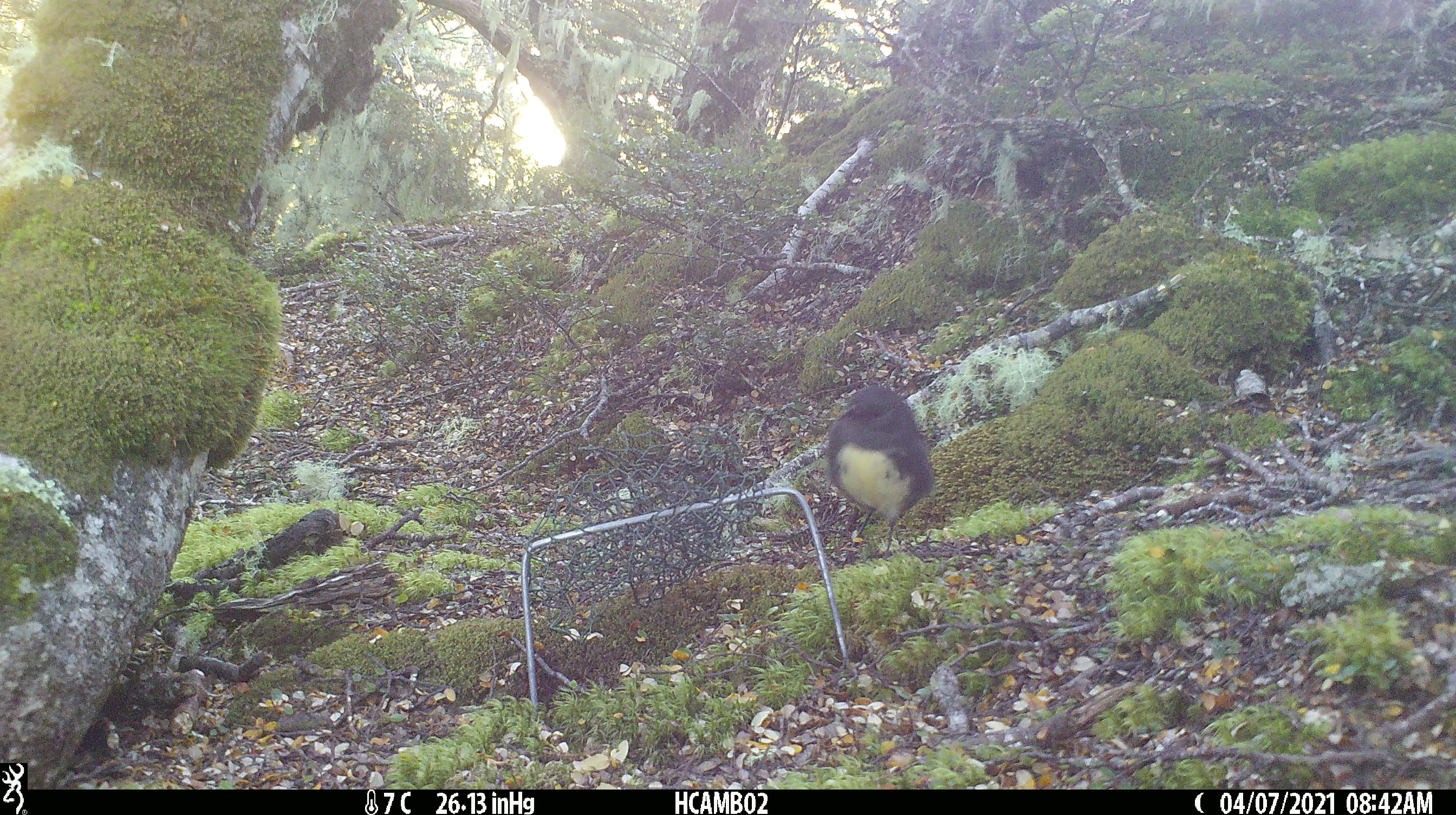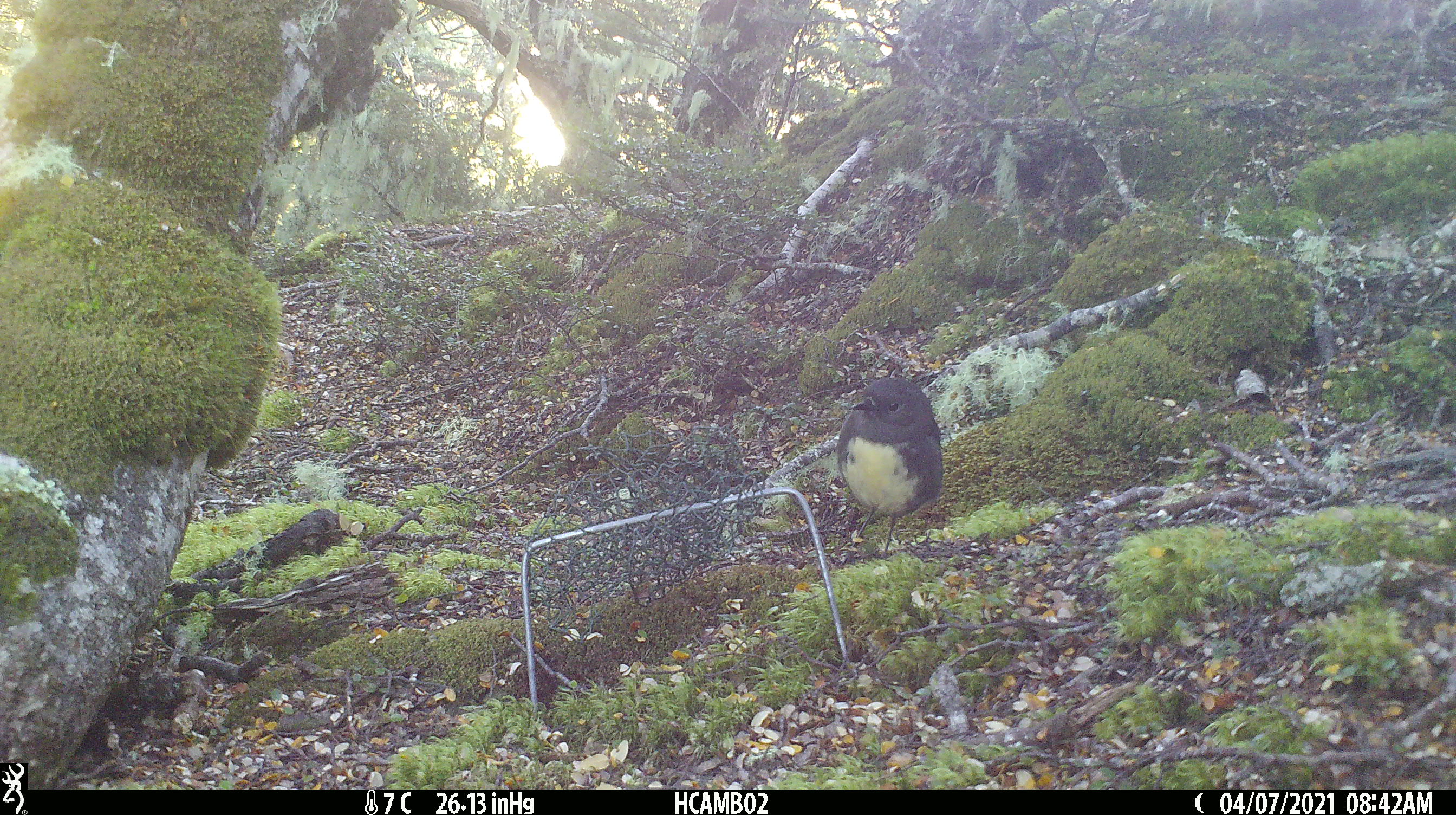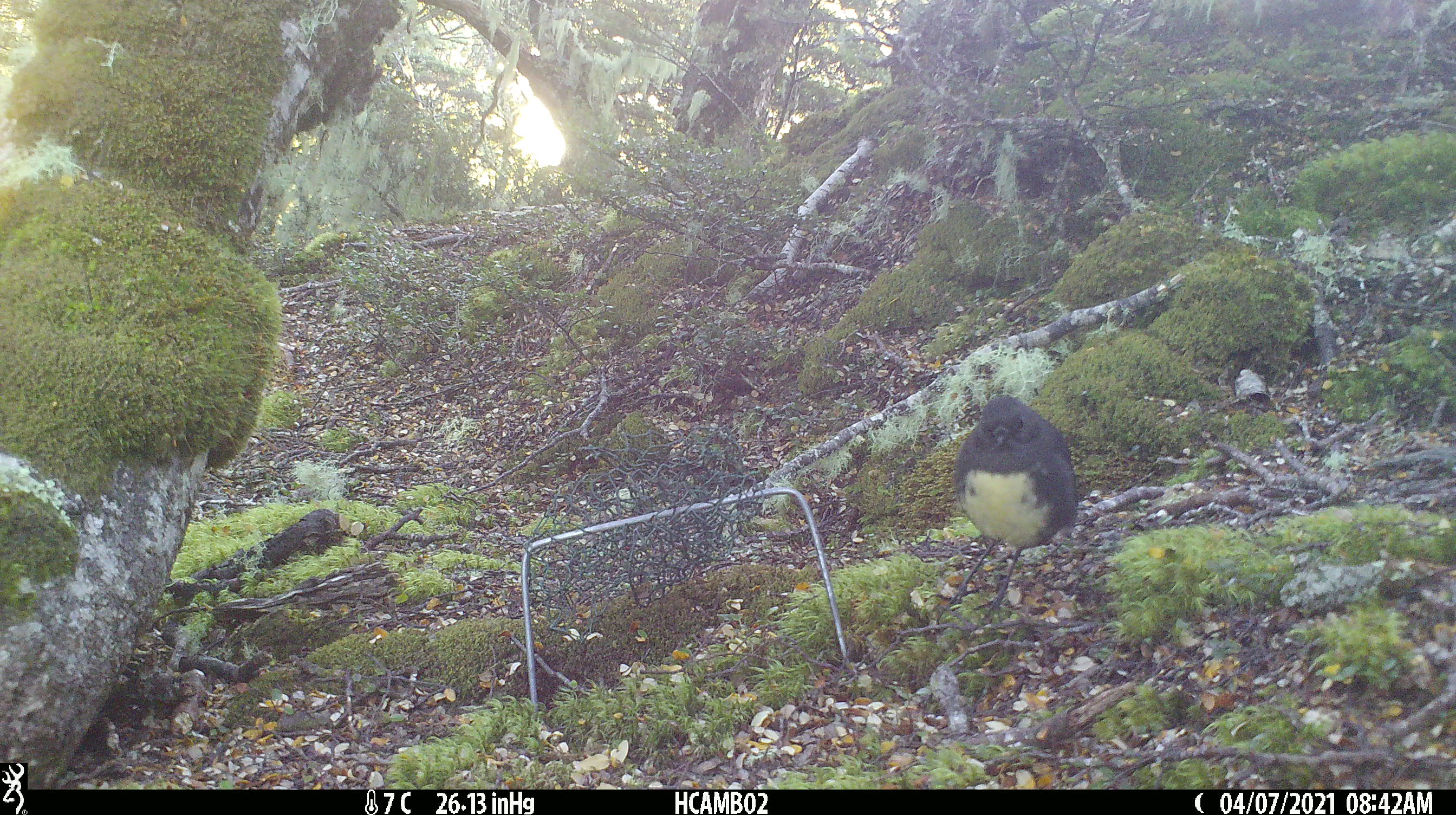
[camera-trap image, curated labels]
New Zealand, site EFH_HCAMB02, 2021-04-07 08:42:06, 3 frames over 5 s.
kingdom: Animalia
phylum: Chordata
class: Aves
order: Passeriformes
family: Petroicidae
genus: Petroica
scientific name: Petroica australis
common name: new zealand robin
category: robin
Robin (new zealand robin) (Petroica australis).